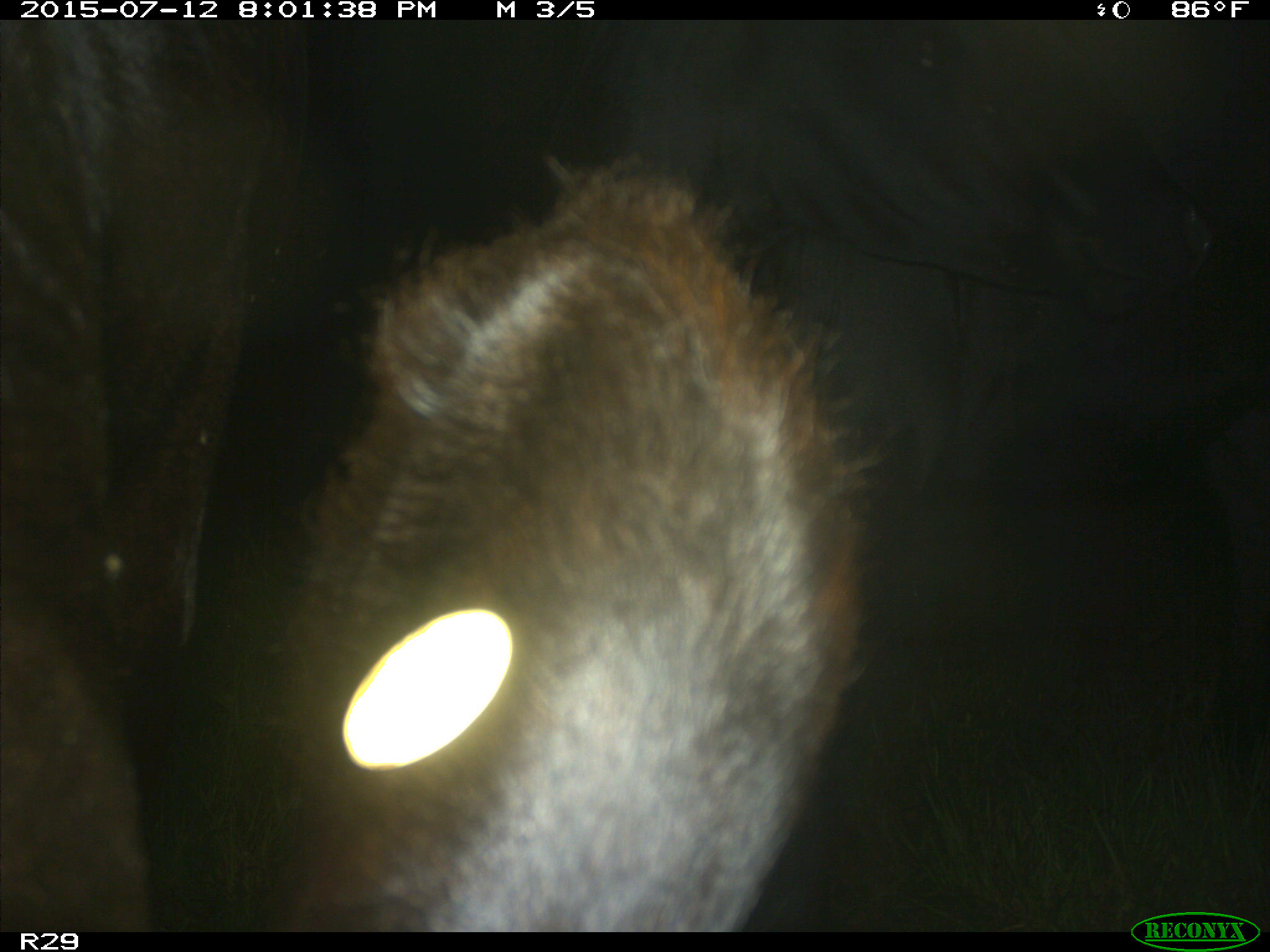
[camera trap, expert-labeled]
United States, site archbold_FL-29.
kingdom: Animalia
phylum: Chordata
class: Mammalia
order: Artiodactyla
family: Bovidae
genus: Bos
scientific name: Bos taurus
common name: domestic cow